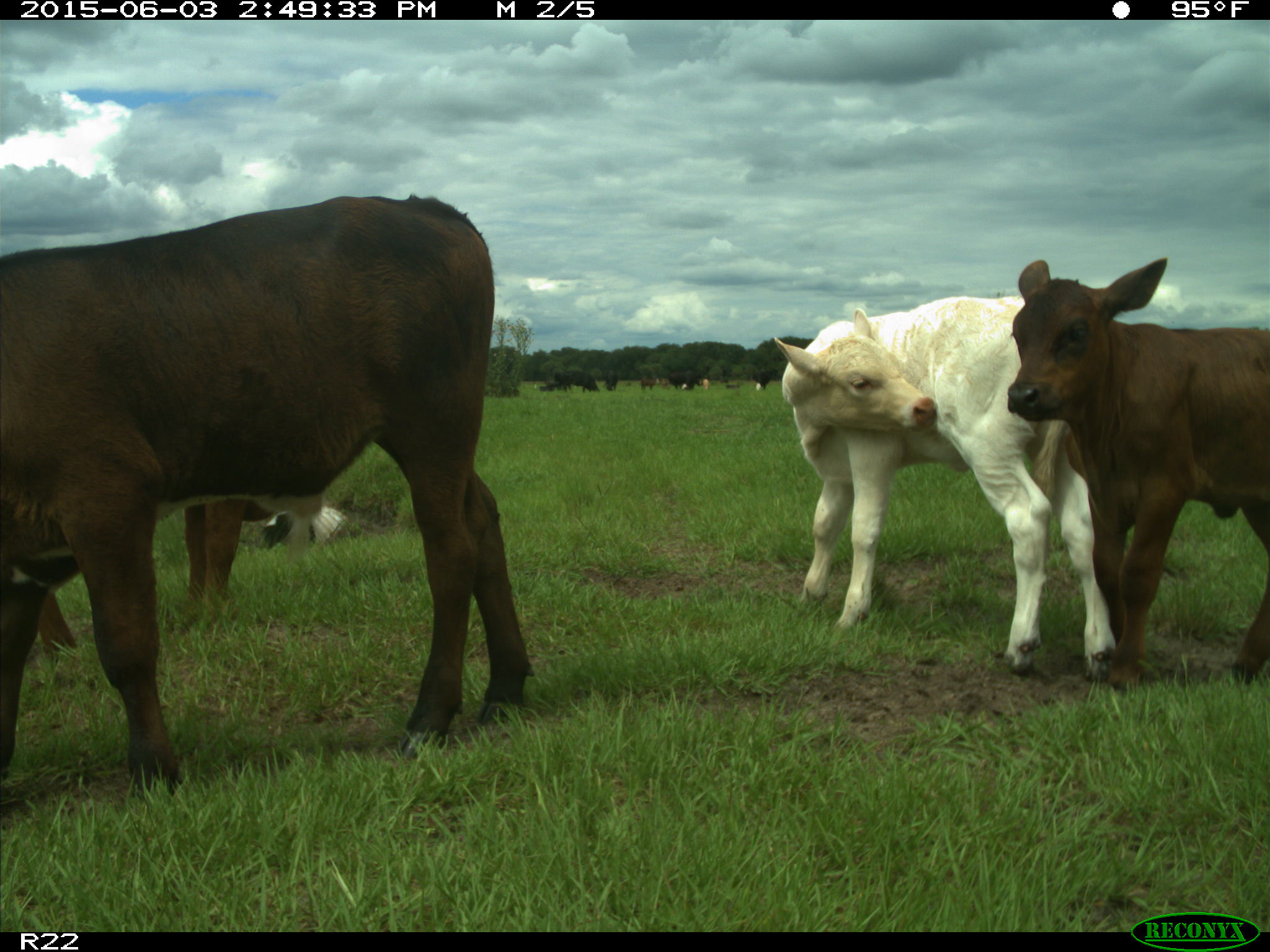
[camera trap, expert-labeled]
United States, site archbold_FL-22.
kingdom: Animalia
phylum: Chordata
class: Mammalia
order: Artiodactyla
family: Bovidae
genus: Bos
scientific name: Bos taurus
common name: domestic cow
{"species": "Bos taurus (domestic cow)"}